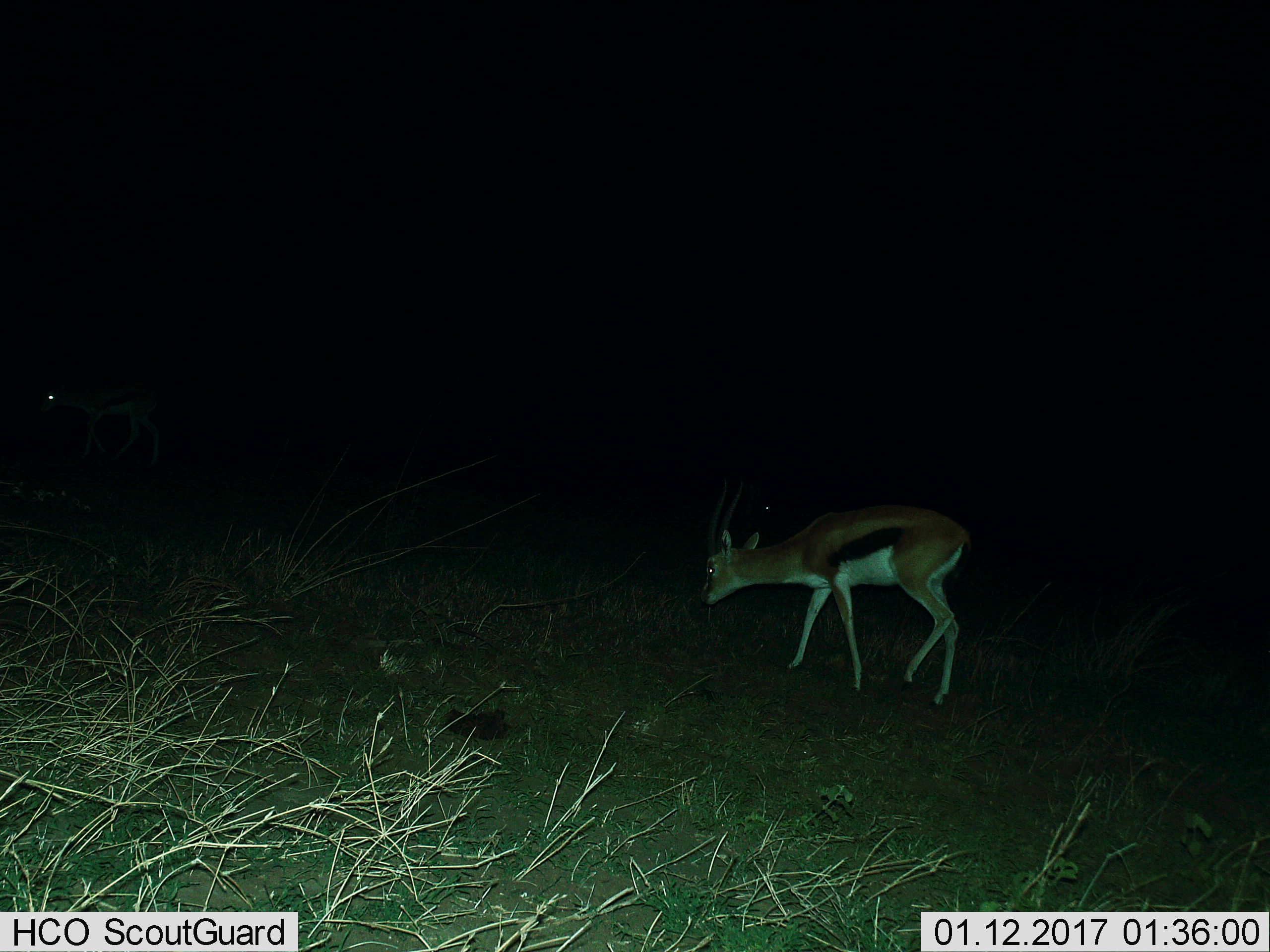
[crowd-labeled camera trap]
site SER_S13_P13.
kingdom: Animalia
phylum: Chordata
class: Mammalia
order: Artiodactyla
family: Bovidae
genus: Eudorcas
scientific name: Eudorcas thomsonii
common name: thomson's gazelle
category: gazellethomsons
Gazellethomsons (thomson's gazelle) (Eudorcas thomsonii), count 1. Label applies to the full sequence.